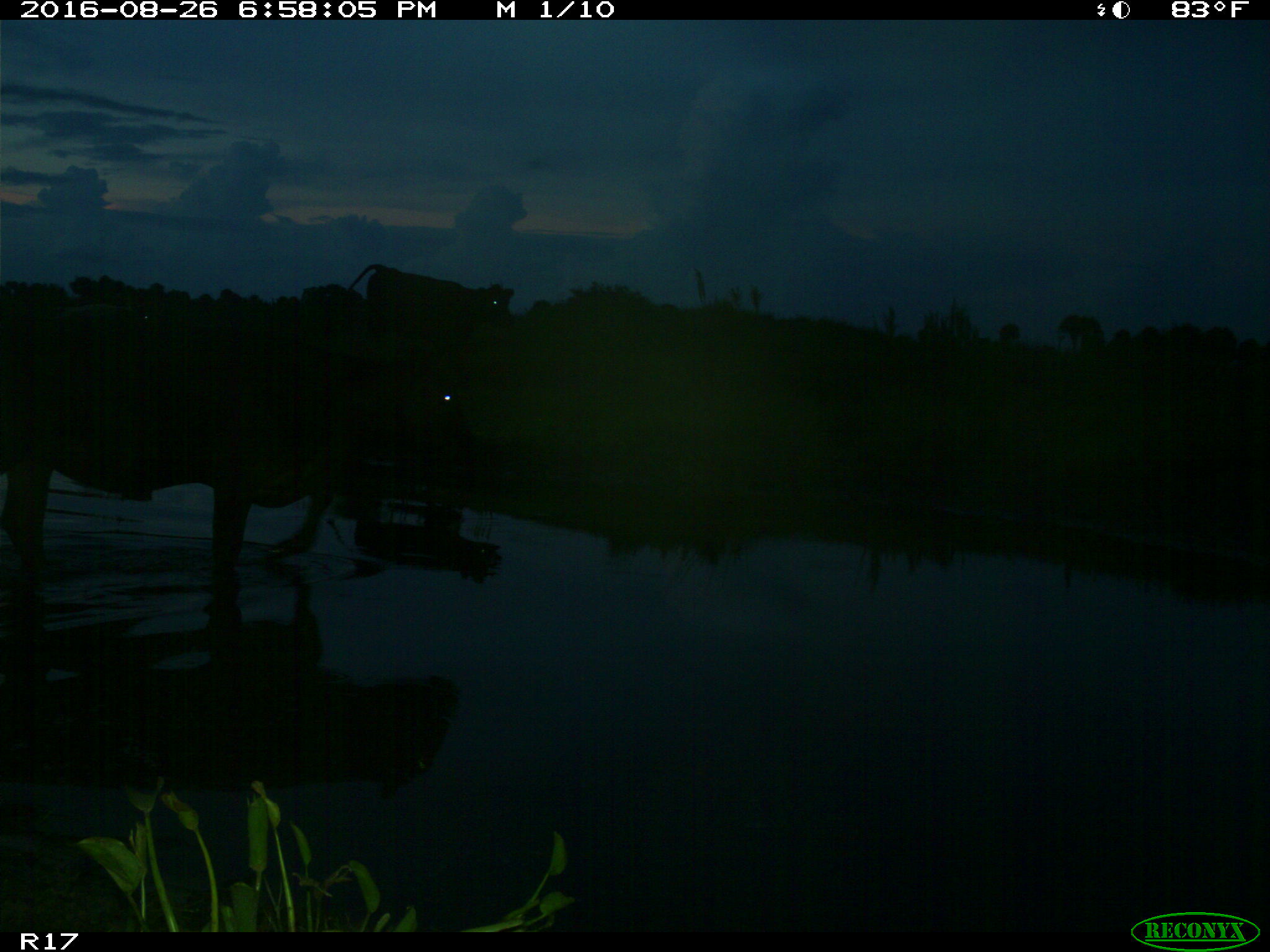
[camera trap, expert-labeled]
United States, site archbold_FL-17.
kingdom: Animalia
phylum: Chordata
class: Mammalia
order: Artiodactyla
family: Bovidae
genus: Bos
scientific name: Bos taurus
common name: domestic cow